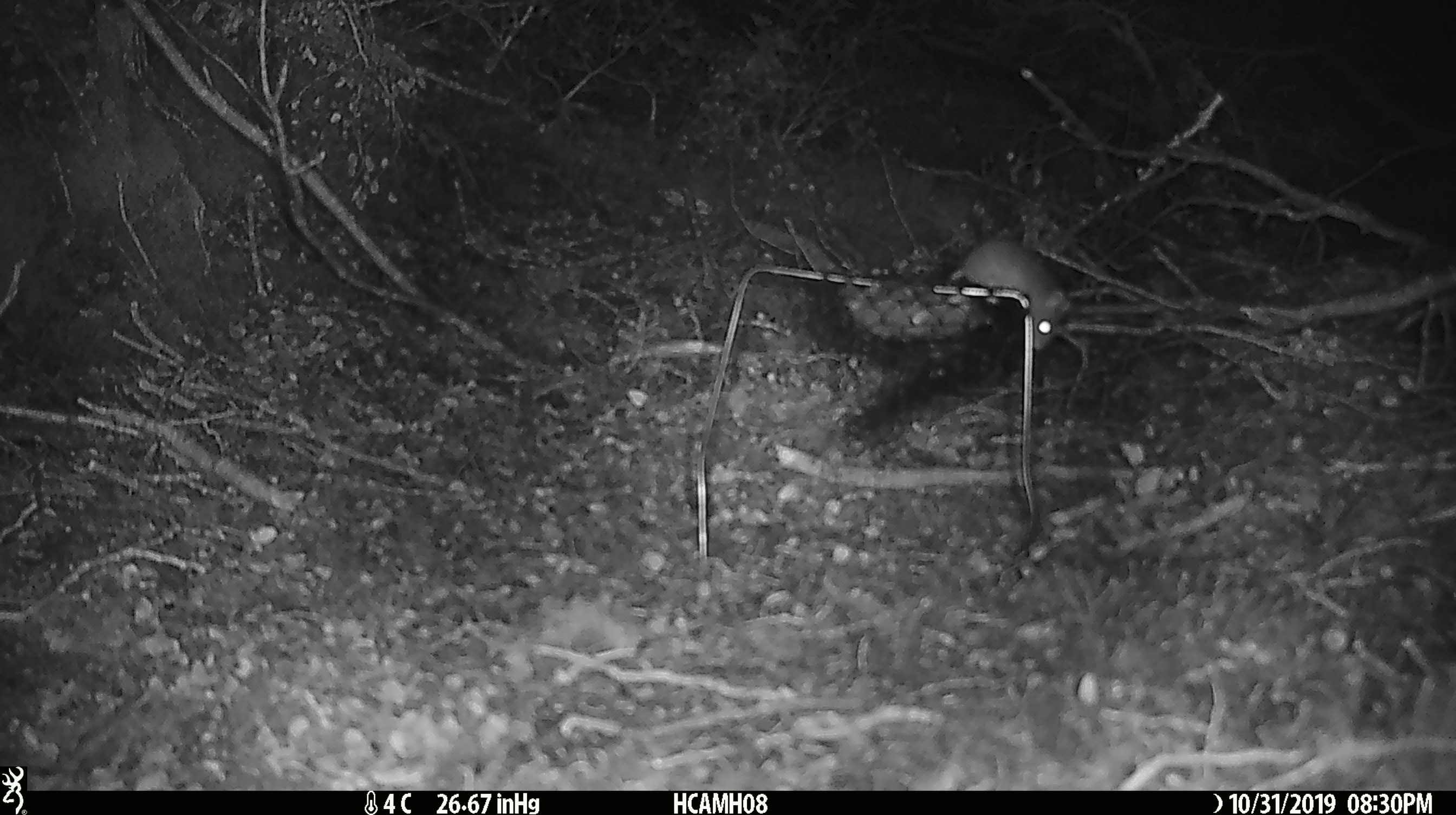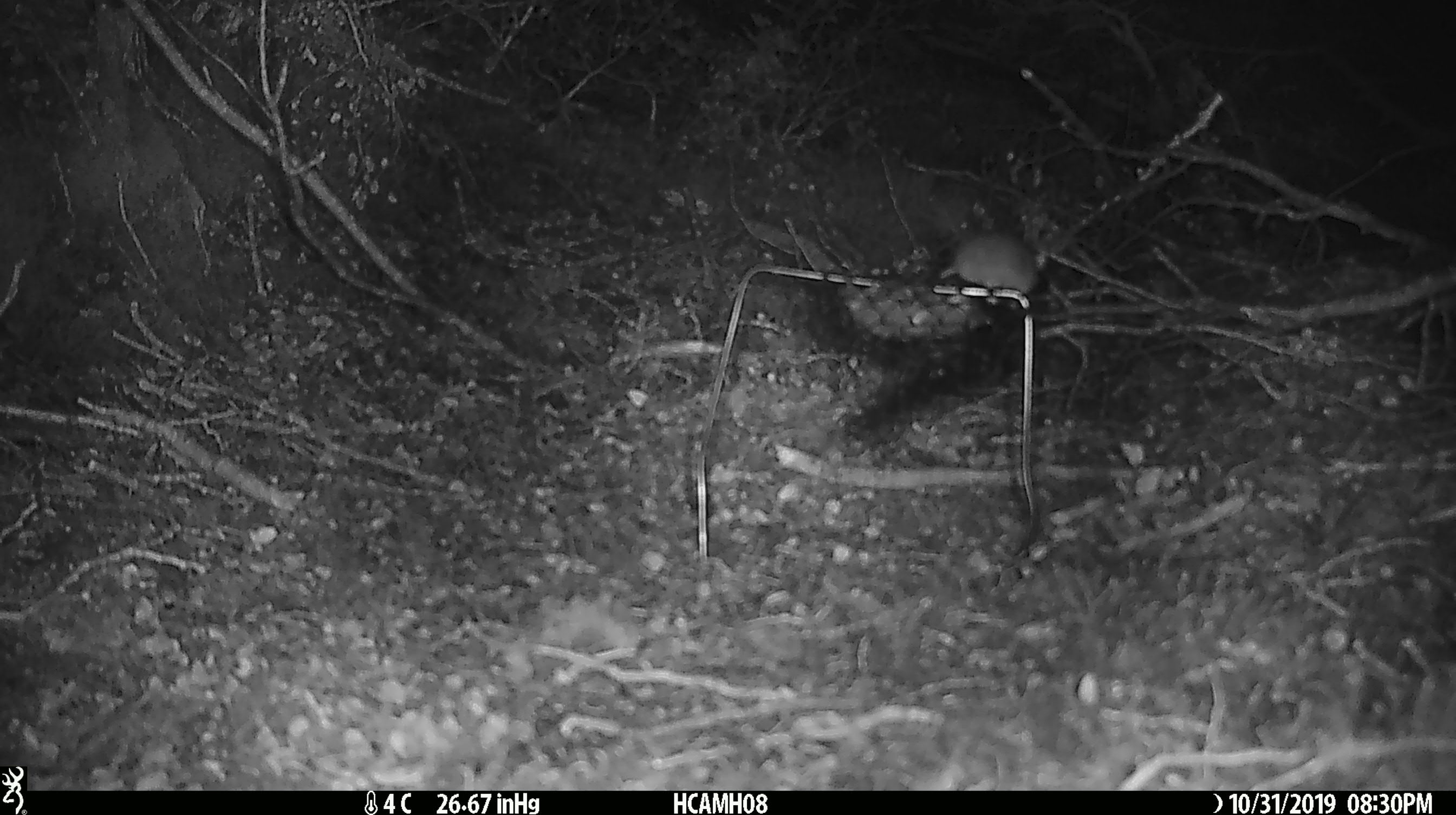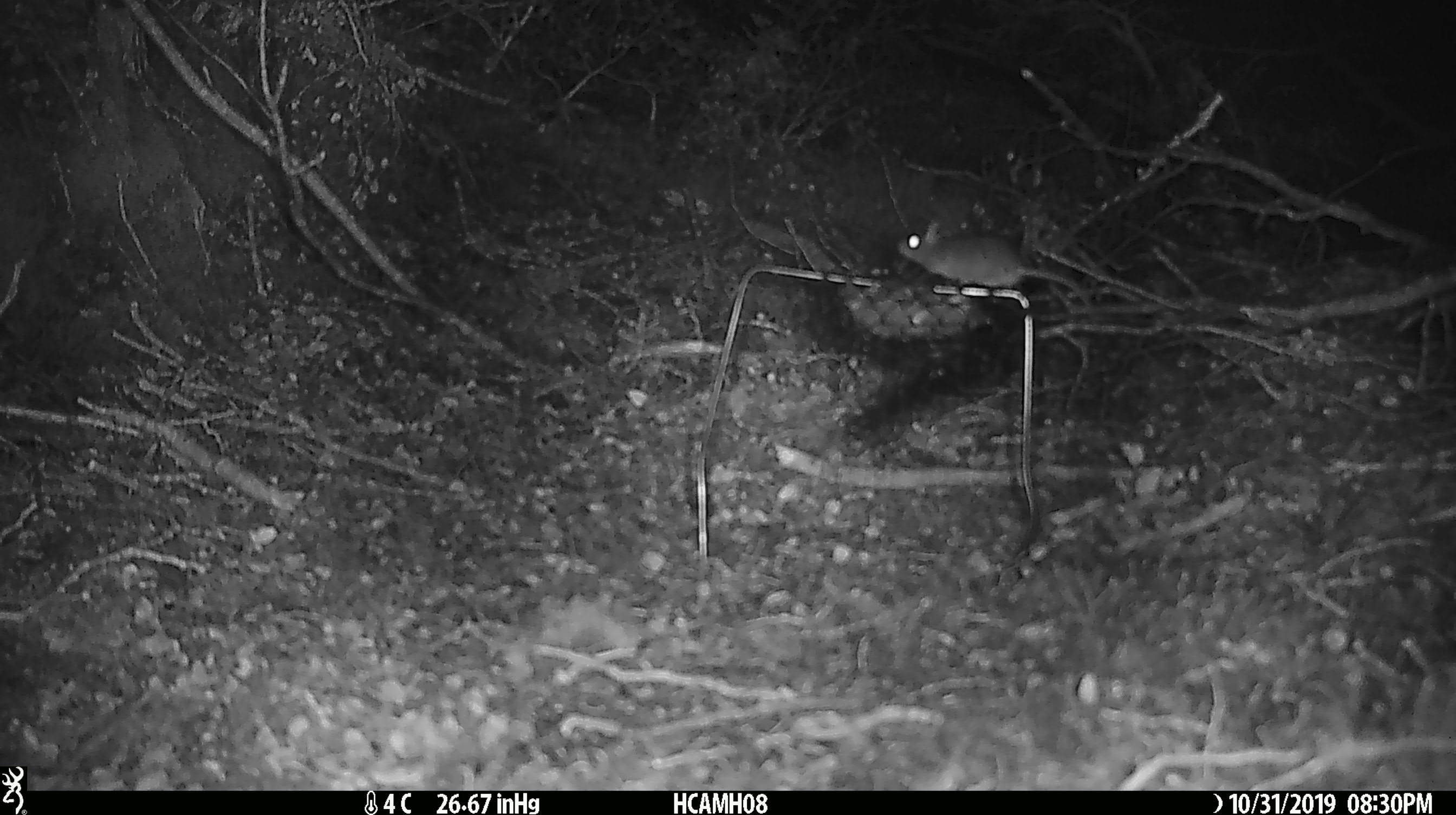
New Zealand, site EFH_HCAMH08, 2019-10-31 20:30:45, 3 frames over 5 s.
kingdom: Animalia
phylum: Chordata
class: Mammalia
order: Rodentia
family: Muridae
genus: Mus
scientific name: Mus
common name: mouse